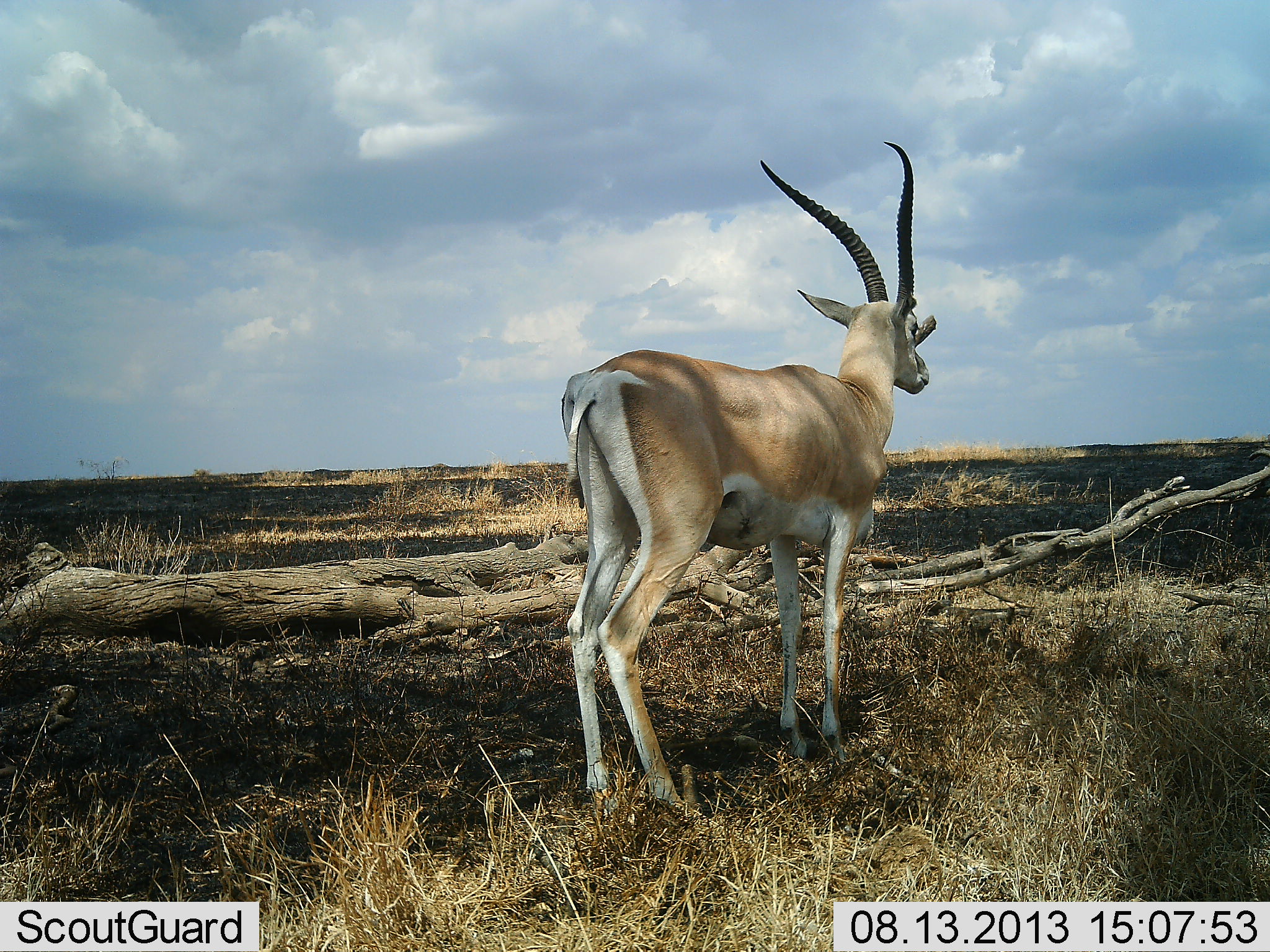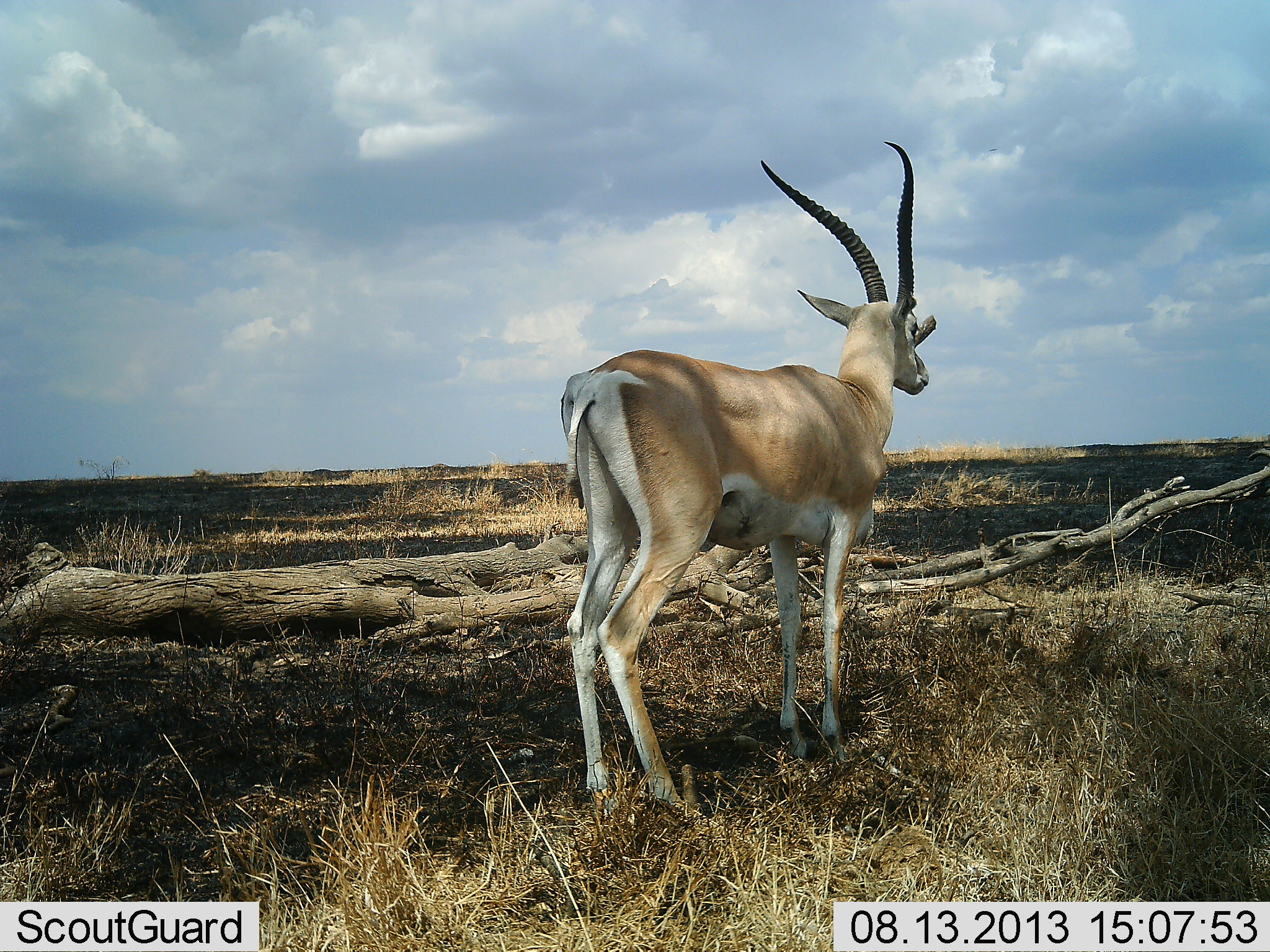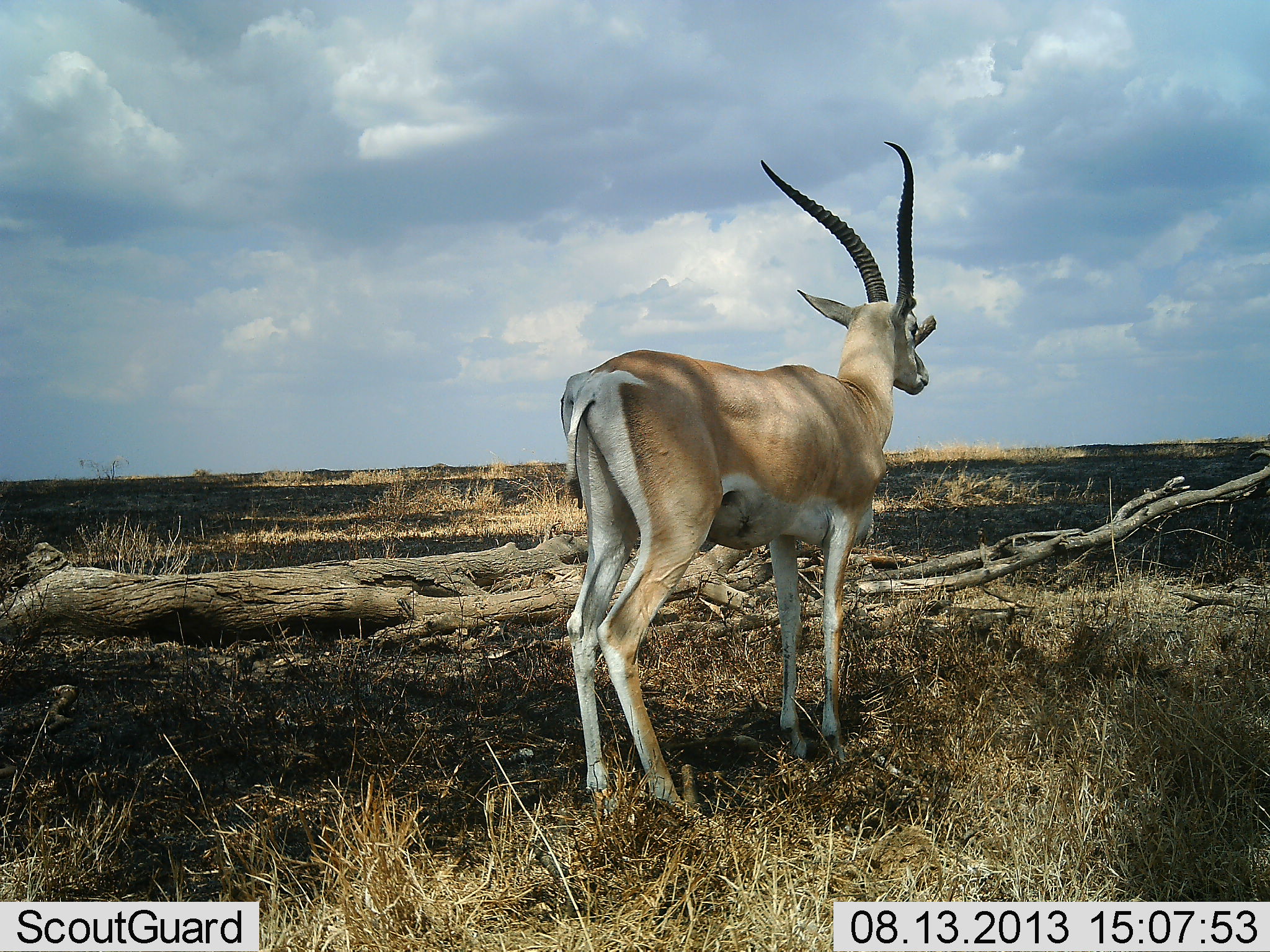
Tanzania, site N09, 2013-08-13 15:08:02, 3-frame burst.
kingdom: Animalia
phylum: Chordata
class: Mammalia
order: Artiodactyla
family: Bovidae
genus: Nanger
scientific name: Nanger granti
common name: grant's gazelle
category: gazellegrants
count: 1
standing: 100%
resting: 0%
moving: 0%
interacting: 0%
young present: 0%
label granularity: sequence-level